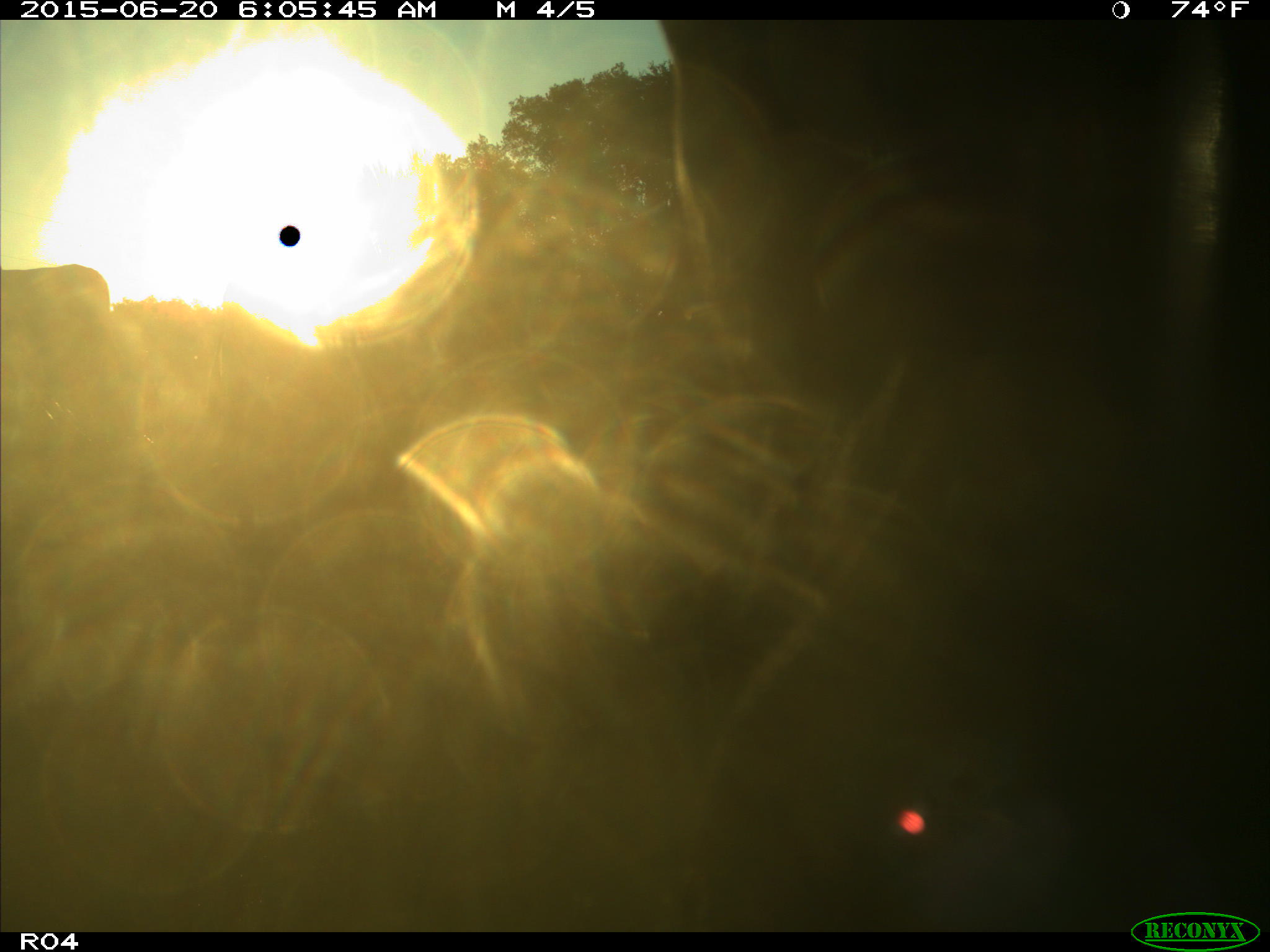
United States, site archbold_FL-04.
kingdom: Animalia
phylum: Chordata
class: Mammalia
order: Artiodactyla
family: Bovidae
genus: Bos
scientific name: Bos taurus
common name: domestic cow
Bos taurus (domestic cow).